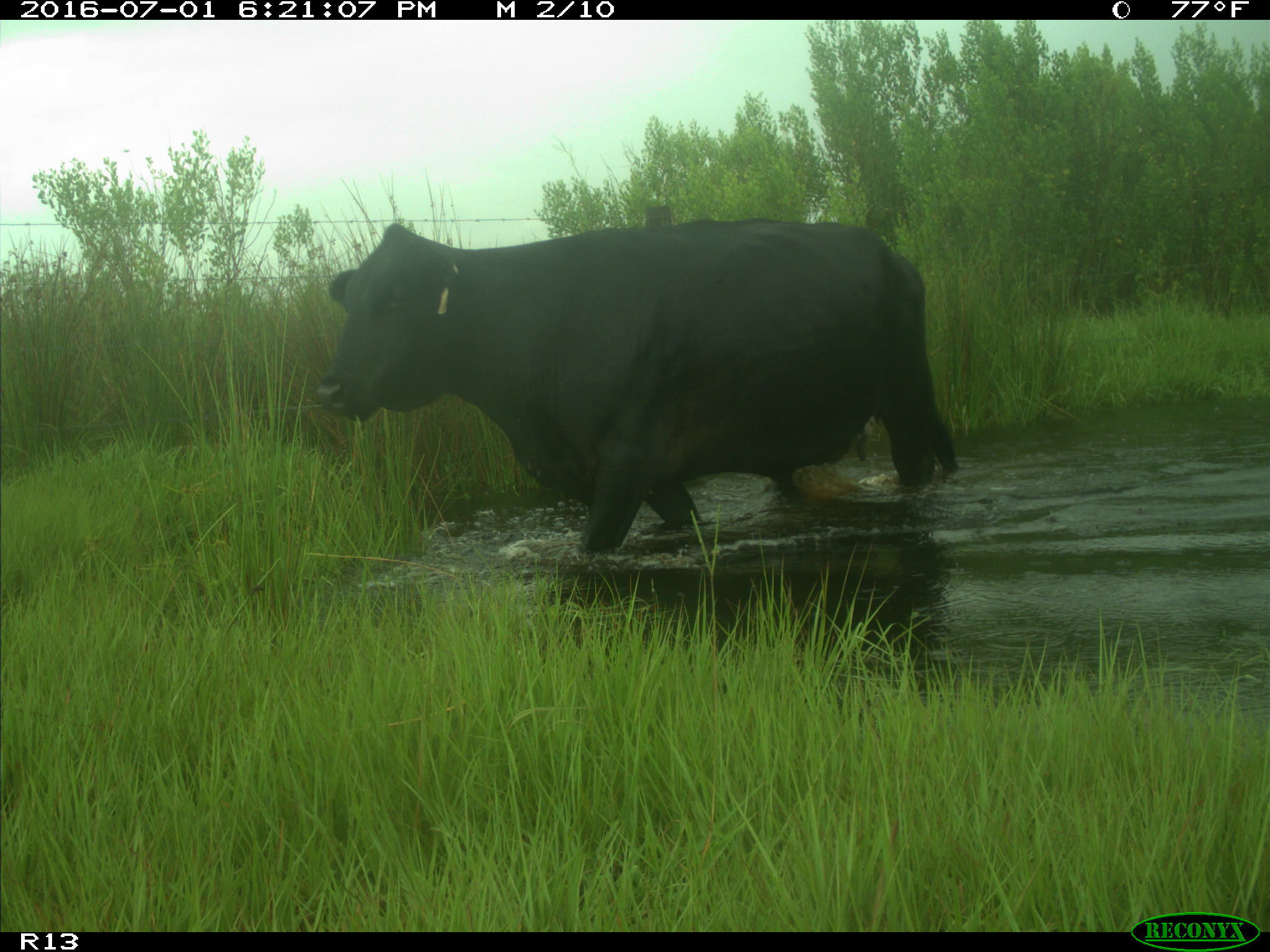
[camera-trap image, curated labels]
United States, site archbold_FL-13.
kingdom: Animalia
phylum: Chordata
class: Mammalia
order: Artiodactyla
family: Bovidae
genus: Bos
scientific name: Bos taurus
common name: domestic cow